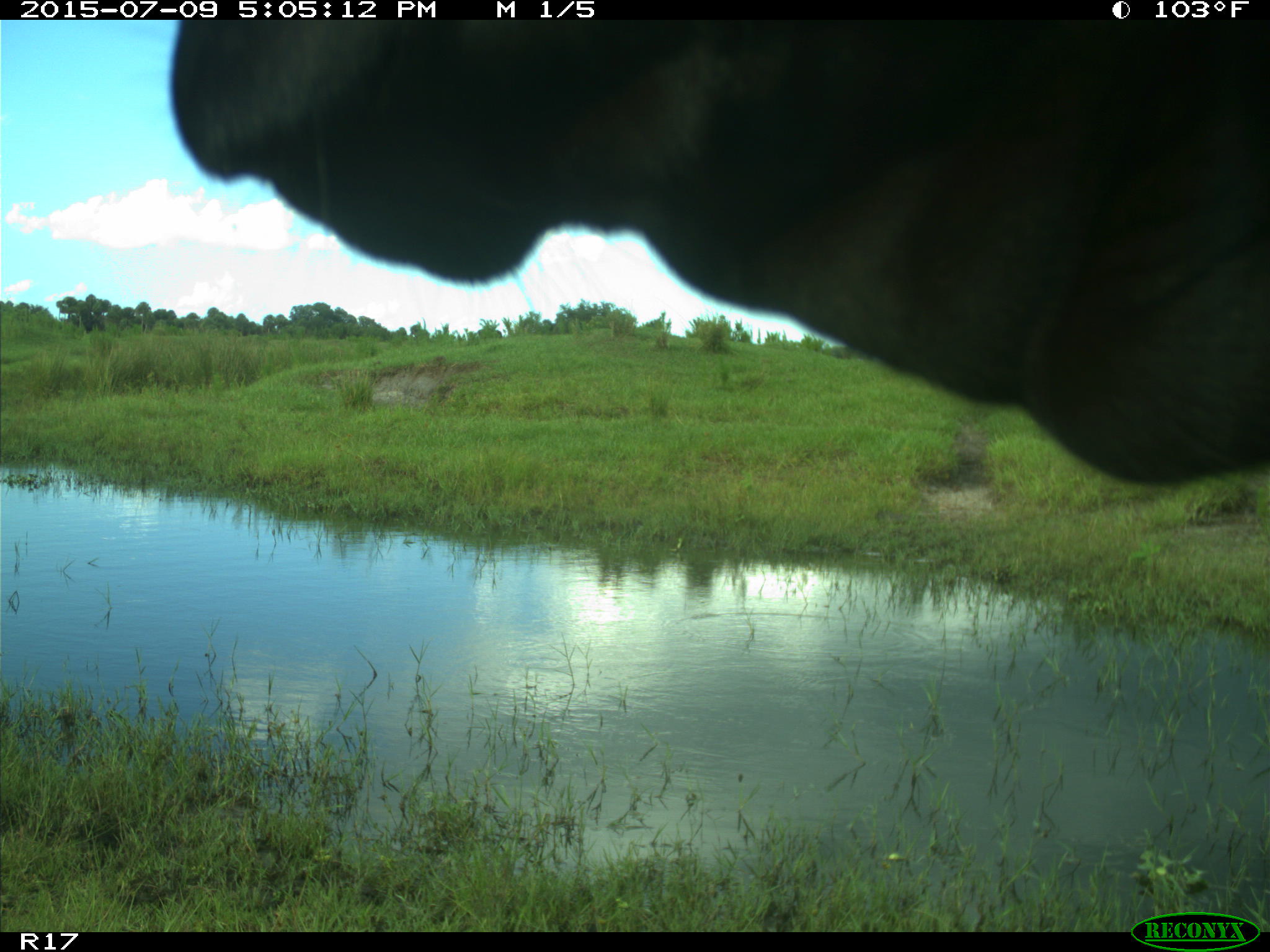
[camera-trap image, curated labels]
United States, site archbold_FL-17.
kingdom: Animalia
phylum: Chordata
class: Mammalia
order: Artiodactyla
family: Bovidae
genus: Bos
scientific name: Bos taurus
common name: domestic cow